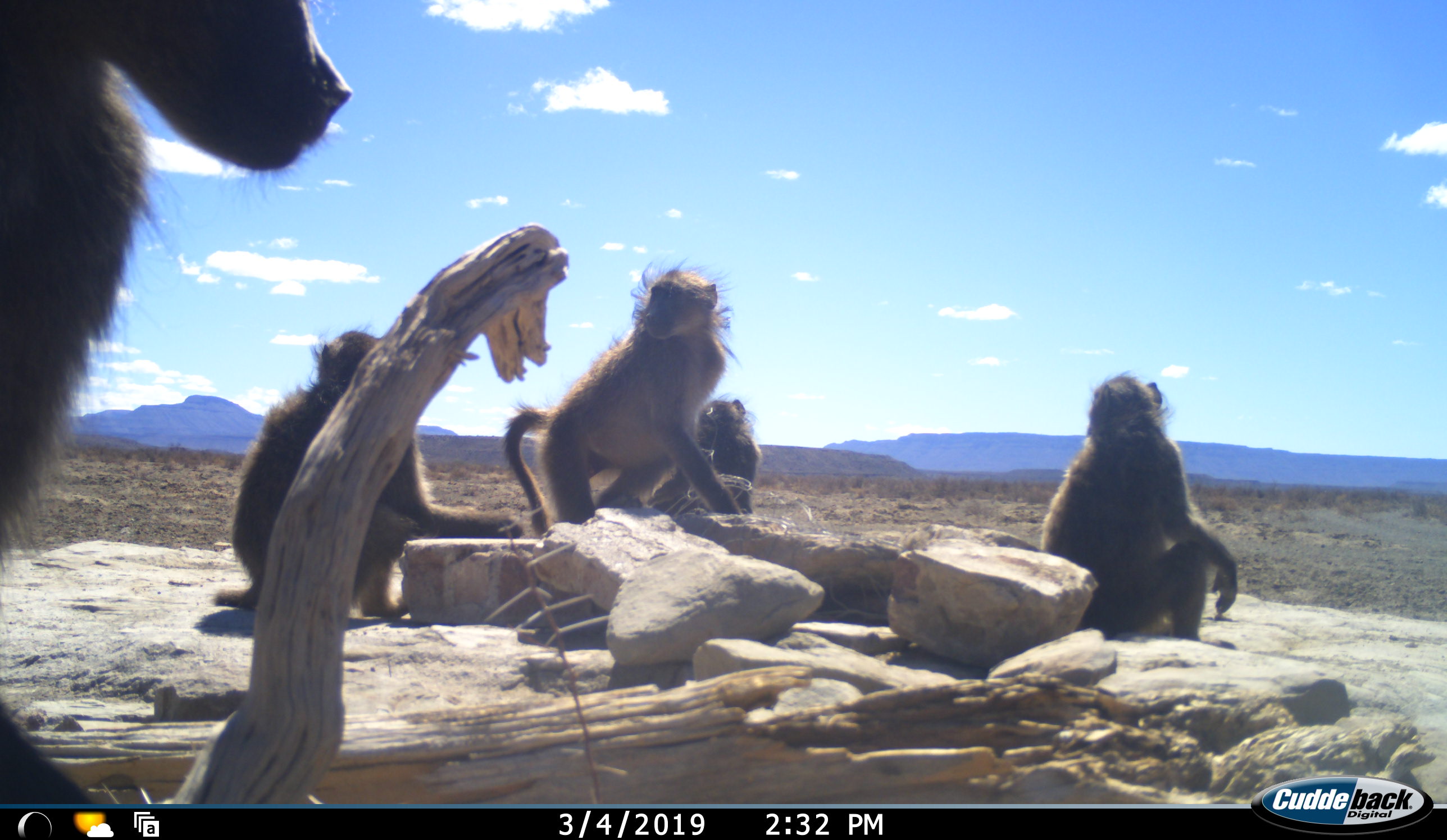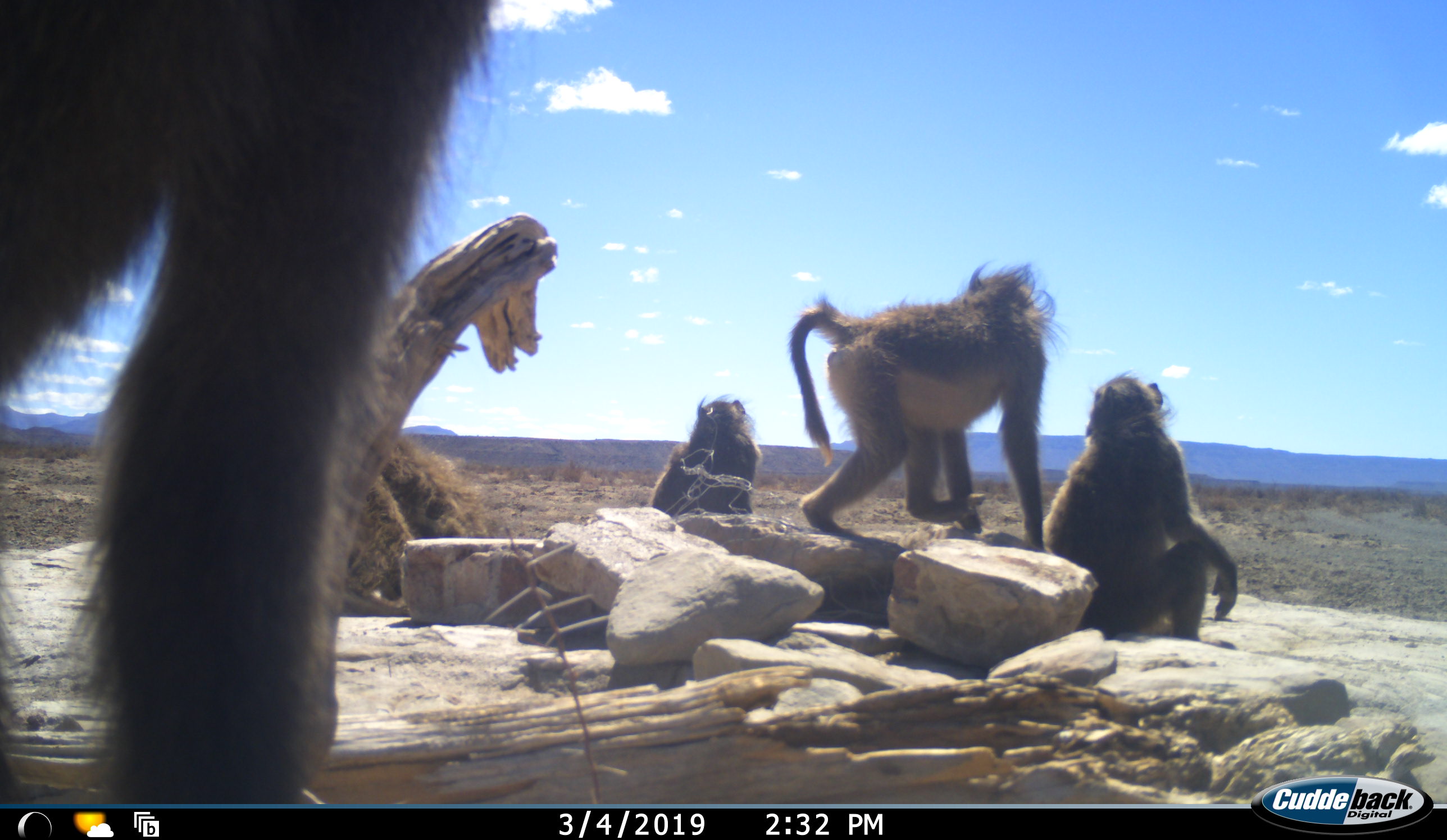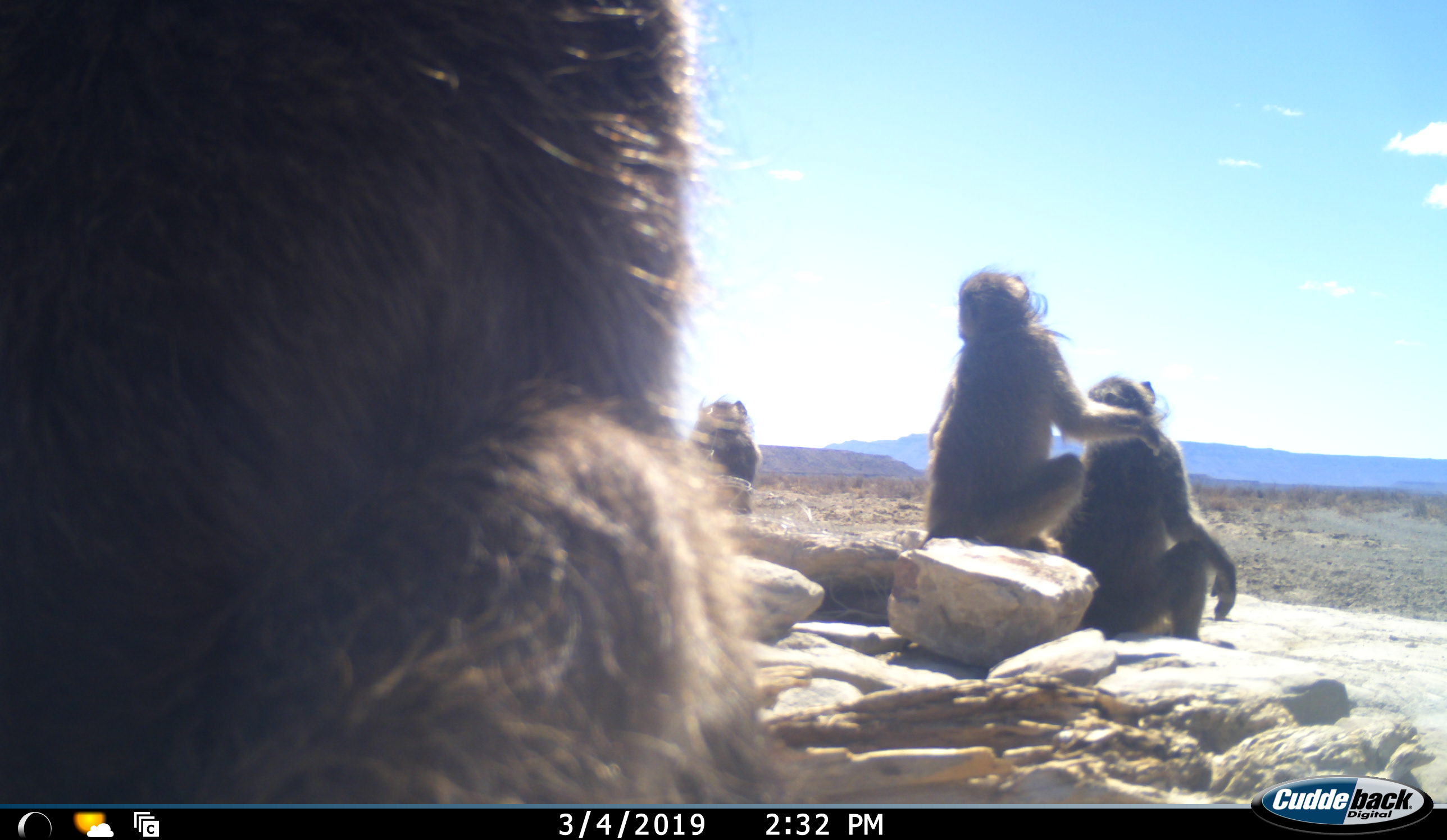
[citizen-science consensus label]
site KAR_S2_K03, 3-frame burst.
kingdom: Animalia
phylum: Chordata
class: Mammalia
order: Primates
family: Cercopithecidae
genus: Papio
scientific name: Papio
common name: baboon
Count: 5.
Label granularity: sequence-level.